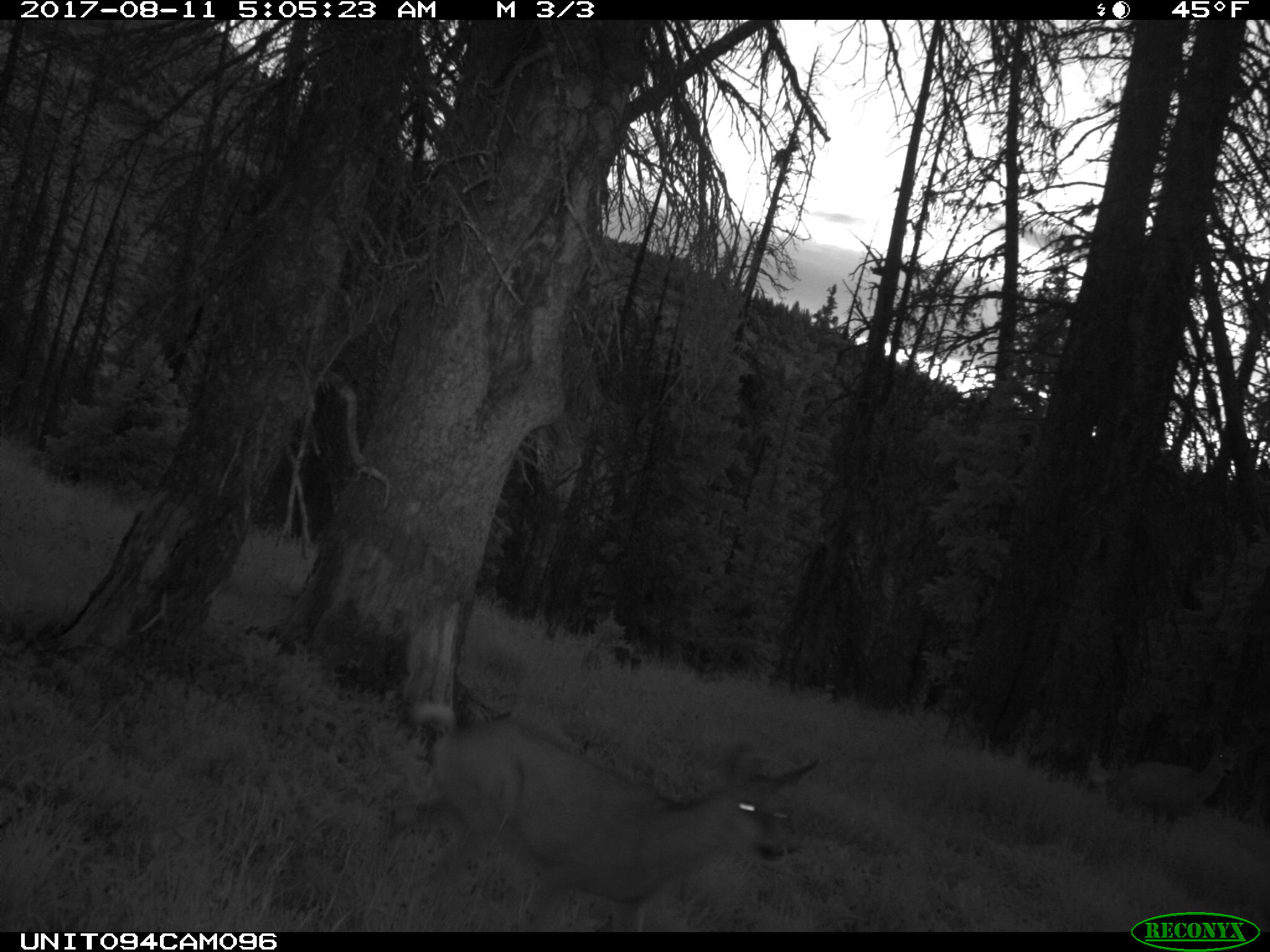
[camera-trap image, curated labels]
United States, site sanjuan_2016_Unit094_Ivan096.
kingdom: Animalia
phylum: Chordata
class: Mammalia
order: Artiodactyla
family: Cervidae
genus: Odocoileus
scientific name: Odocoileus hemionus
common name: mule deer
Odocoileus hemionus (mule deer).